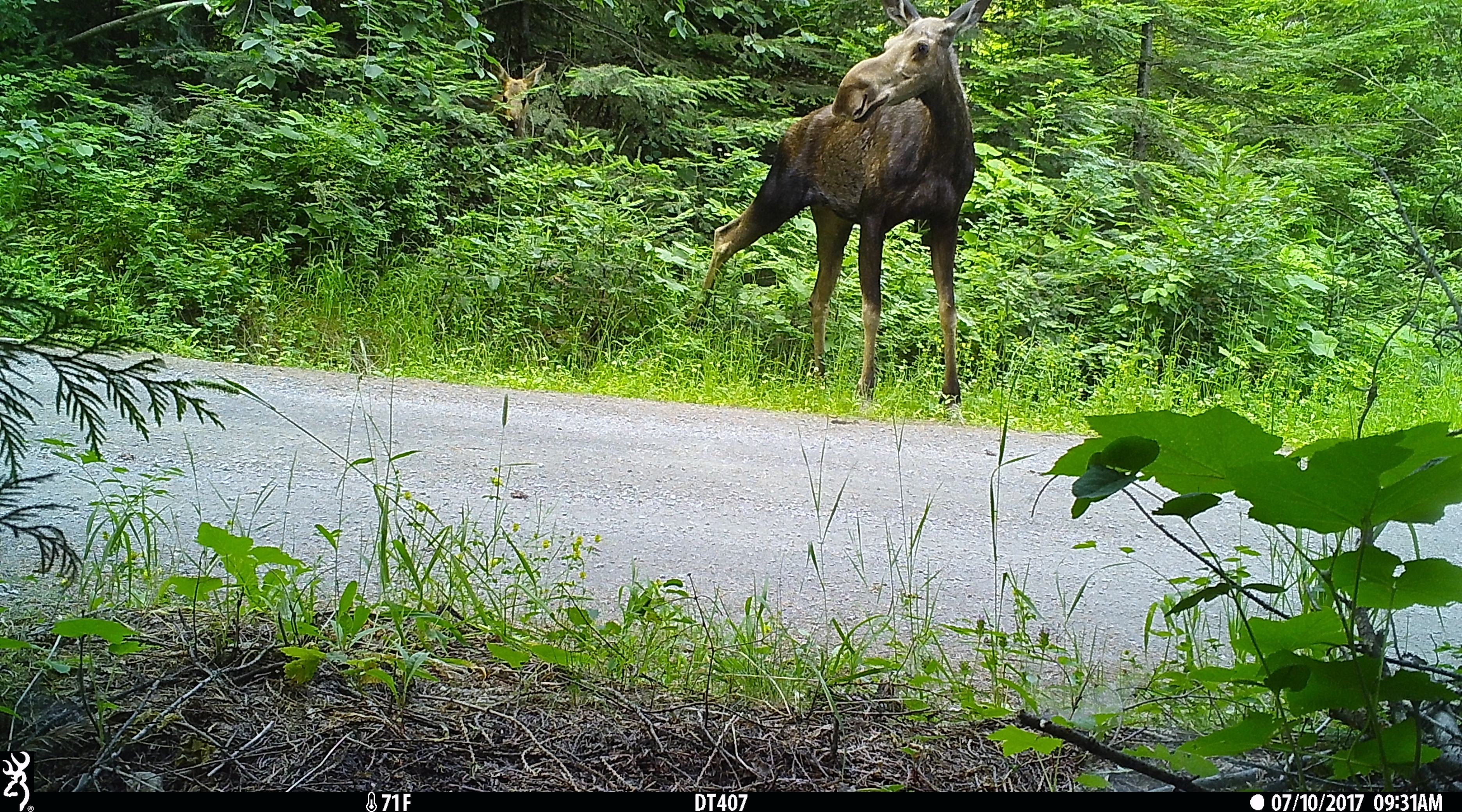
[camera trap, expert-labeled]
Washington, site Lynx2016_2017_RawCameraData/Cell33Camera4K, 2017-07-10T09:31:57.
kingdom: Animalia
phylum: Chordata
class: Mammalia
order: Artiodactyla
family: Cervidae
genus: Alces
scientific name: Alces alces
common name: moose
Alces alces (moose). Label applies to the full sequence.